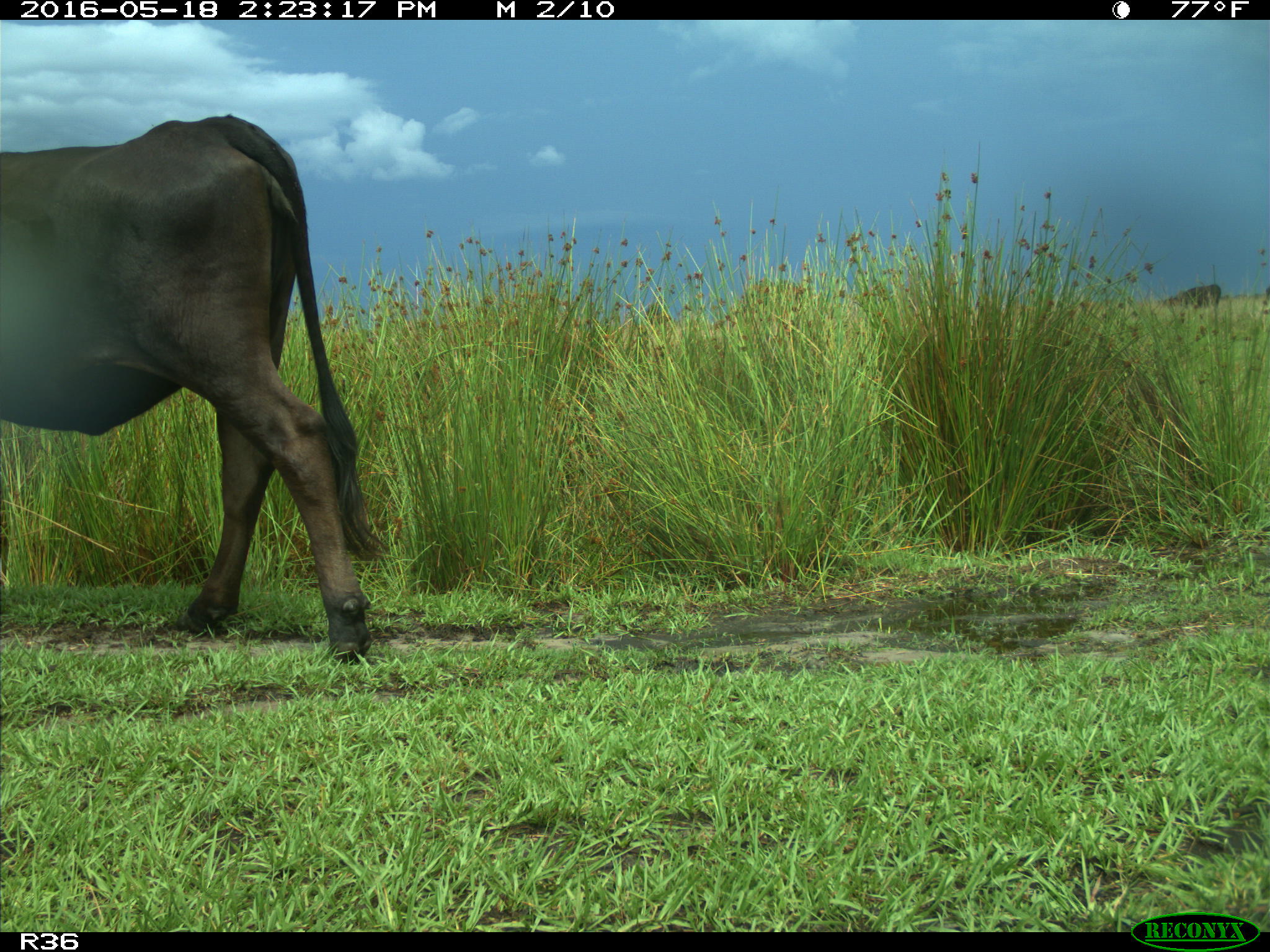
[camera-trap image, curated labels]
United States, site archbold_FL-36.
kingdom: Animalia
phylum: Chordata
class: Mammalia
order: Artiodactyla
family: Bovidae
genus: Bos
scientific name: Bos taurus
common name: domestic cow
Bos taurus (domestic cow).